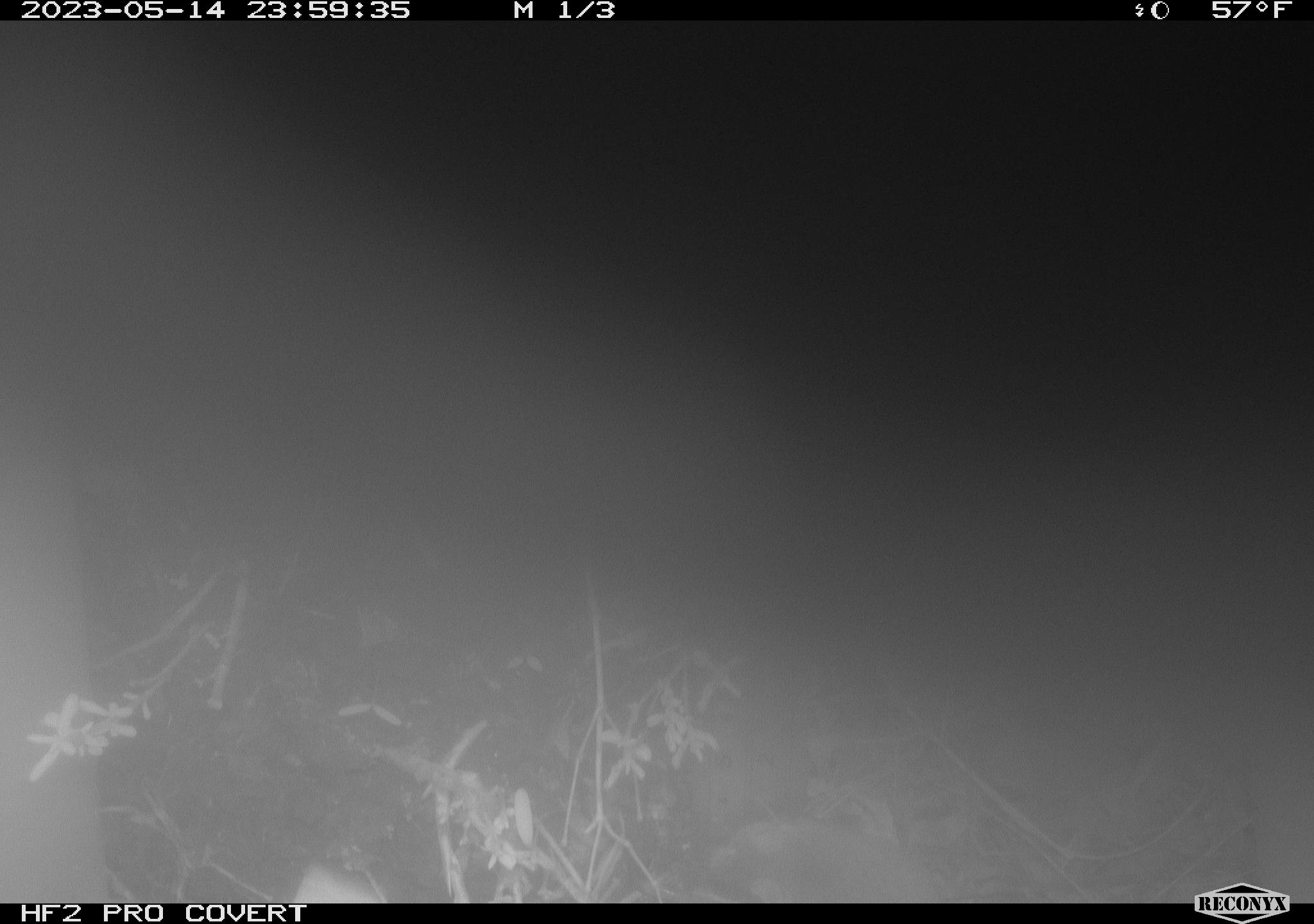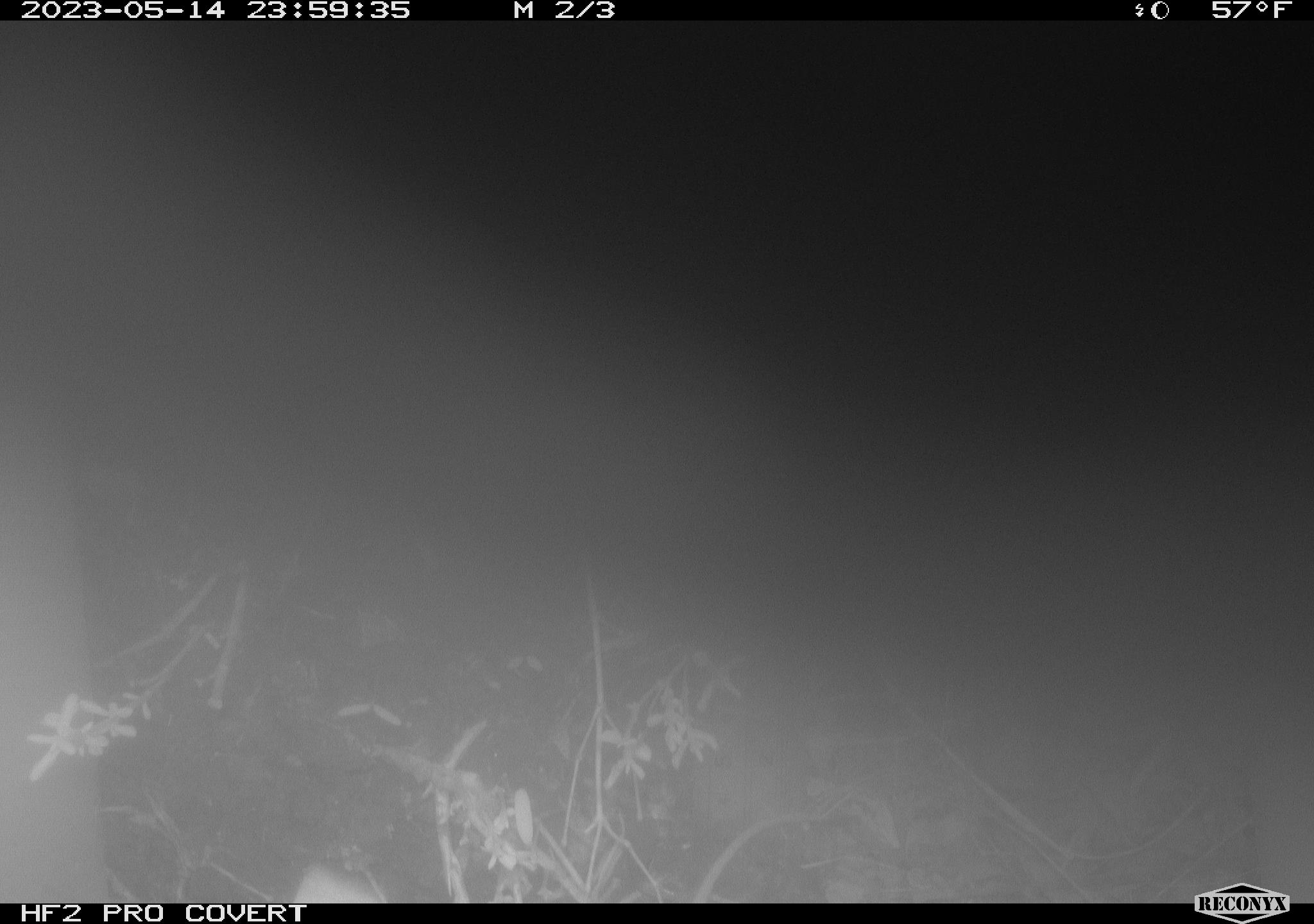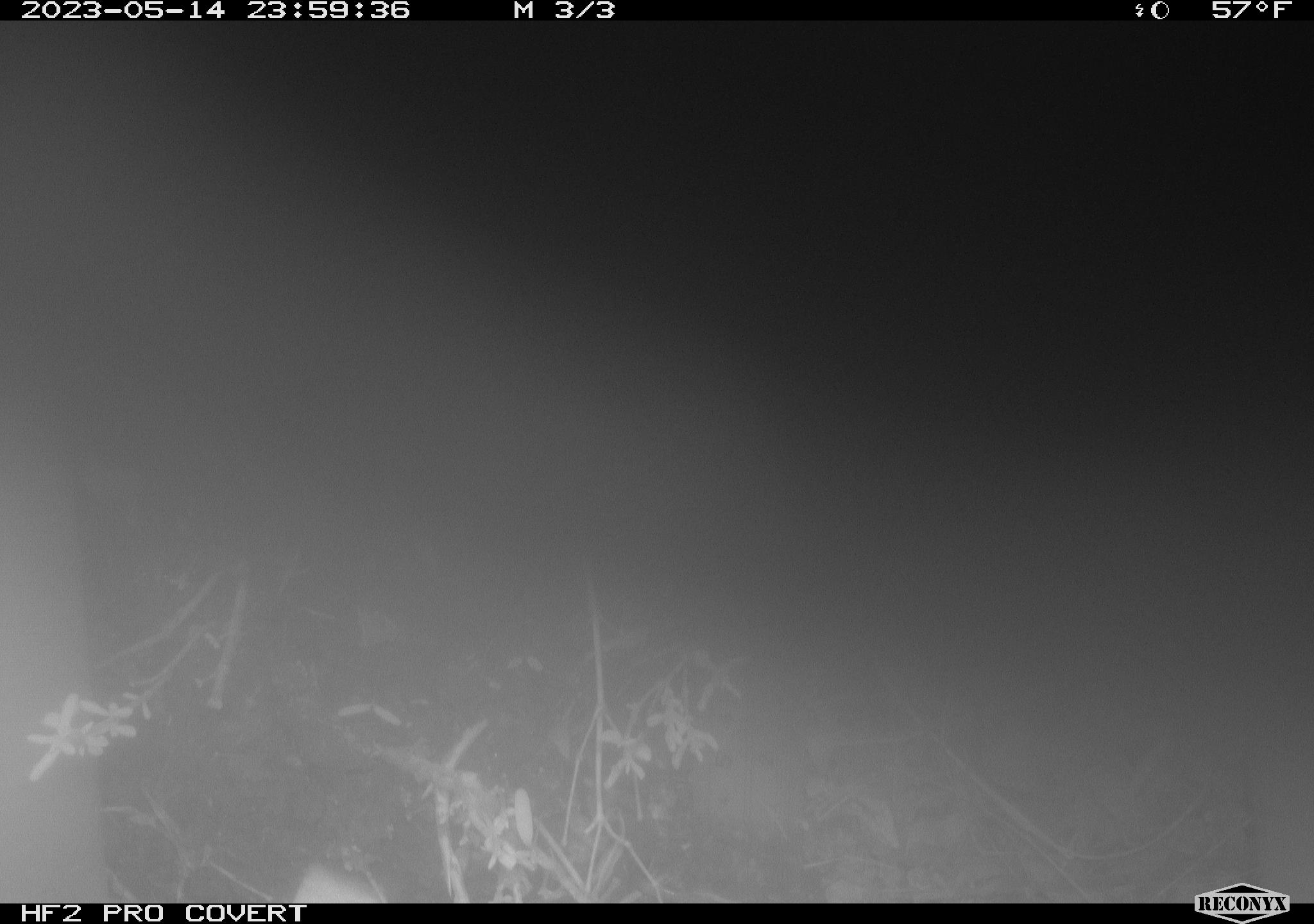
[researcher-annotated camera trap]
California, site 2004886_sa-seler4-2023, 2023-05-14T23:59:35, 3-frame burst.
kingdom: Animalia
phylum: Chordata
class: Mammalia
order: Rodentia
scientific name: Rodentia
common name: mouse species